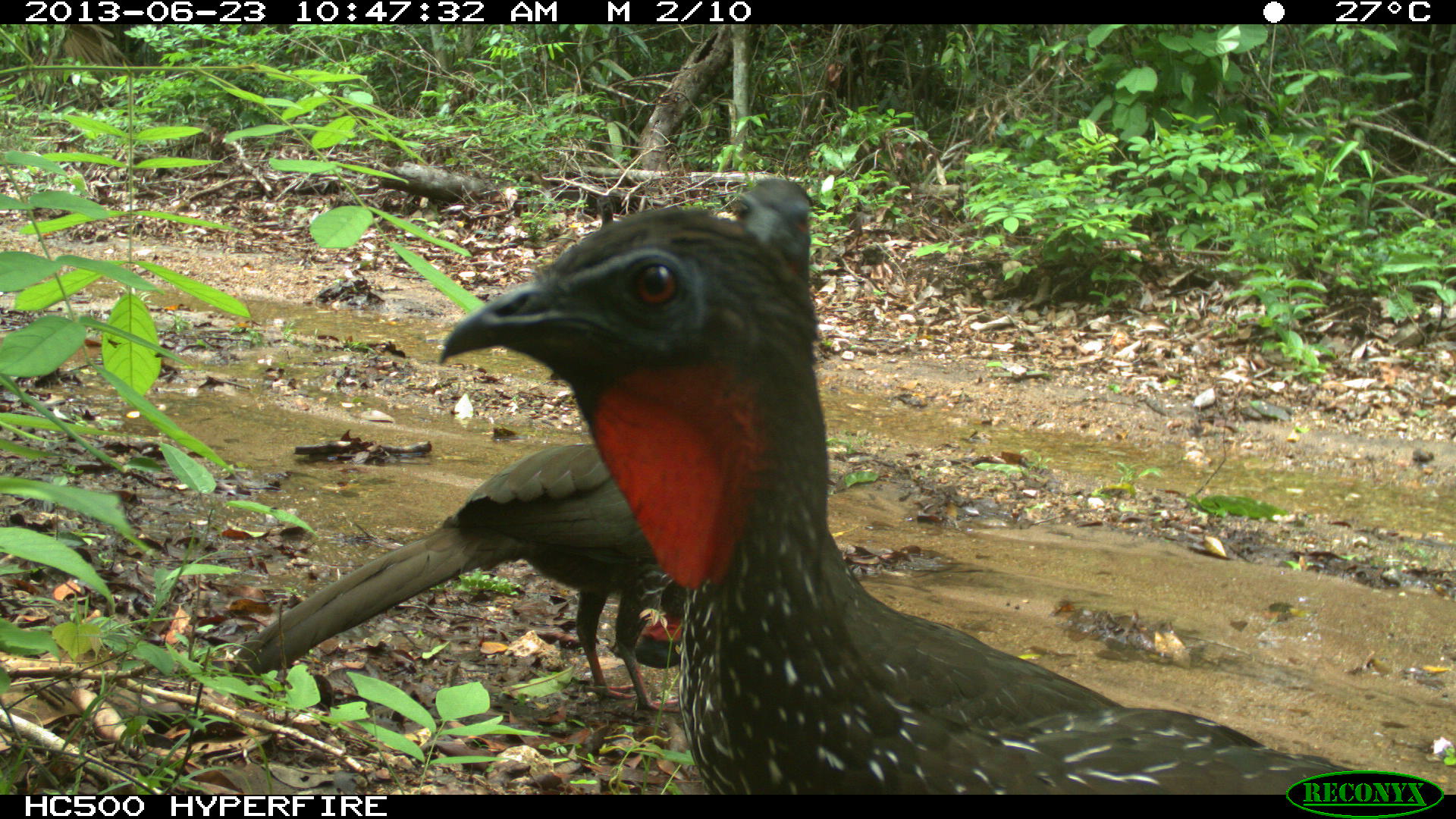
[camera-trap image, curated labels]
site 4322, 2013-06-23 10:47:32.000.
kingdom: Animalia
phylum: Chordata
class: Aves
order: Galliformes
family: Cracidae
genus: Penelope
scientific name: Penelope purpurascens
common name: crested guan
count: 4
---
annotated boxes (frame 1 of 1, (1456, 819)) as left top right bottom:
penelope purpurascens: 437 174 1356 795; 227 441 689 714